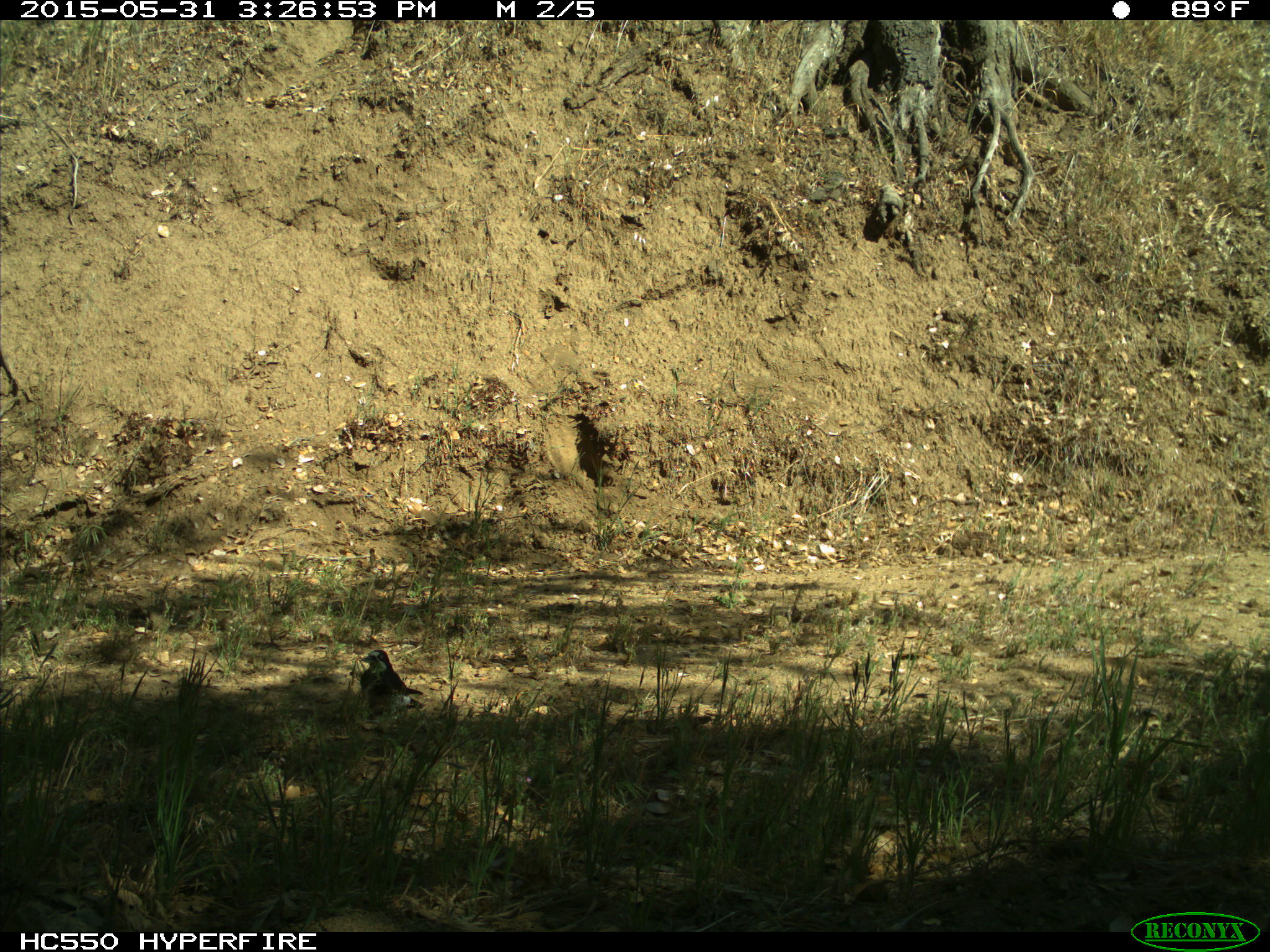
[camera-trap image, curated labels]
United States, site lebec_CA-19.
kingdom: Animalia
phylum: Chordata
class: Aves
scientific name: Aves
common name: birds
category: unidentified bird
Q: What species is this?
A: Unidentified bird (birds) (Aves).